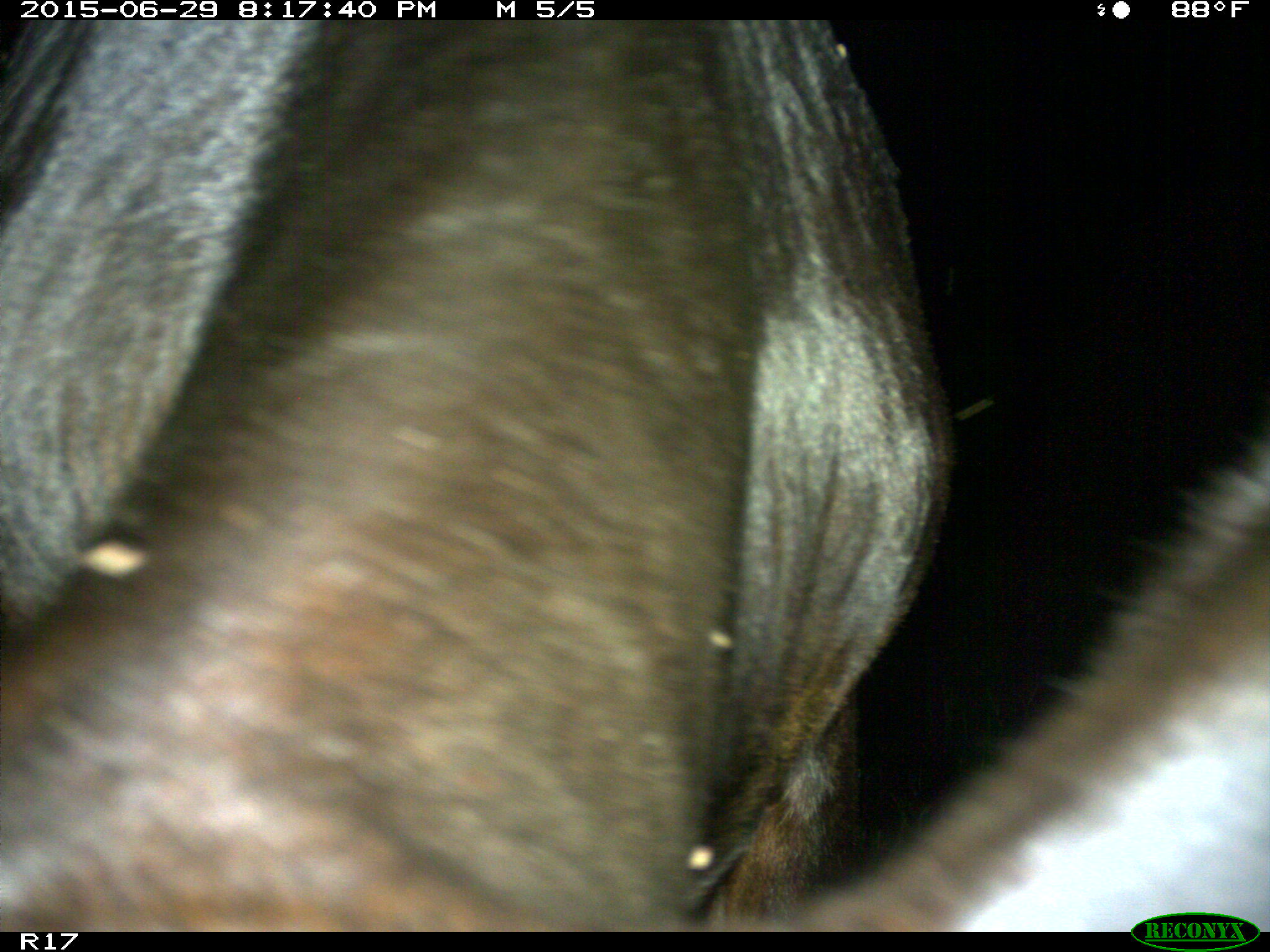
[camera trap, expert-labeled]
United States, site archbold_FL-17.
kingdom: Animalia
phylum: Chordata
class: Mammalia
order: Artiodactyla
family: Bovidae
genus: Bos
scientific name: Bos taurus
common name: domestic cow